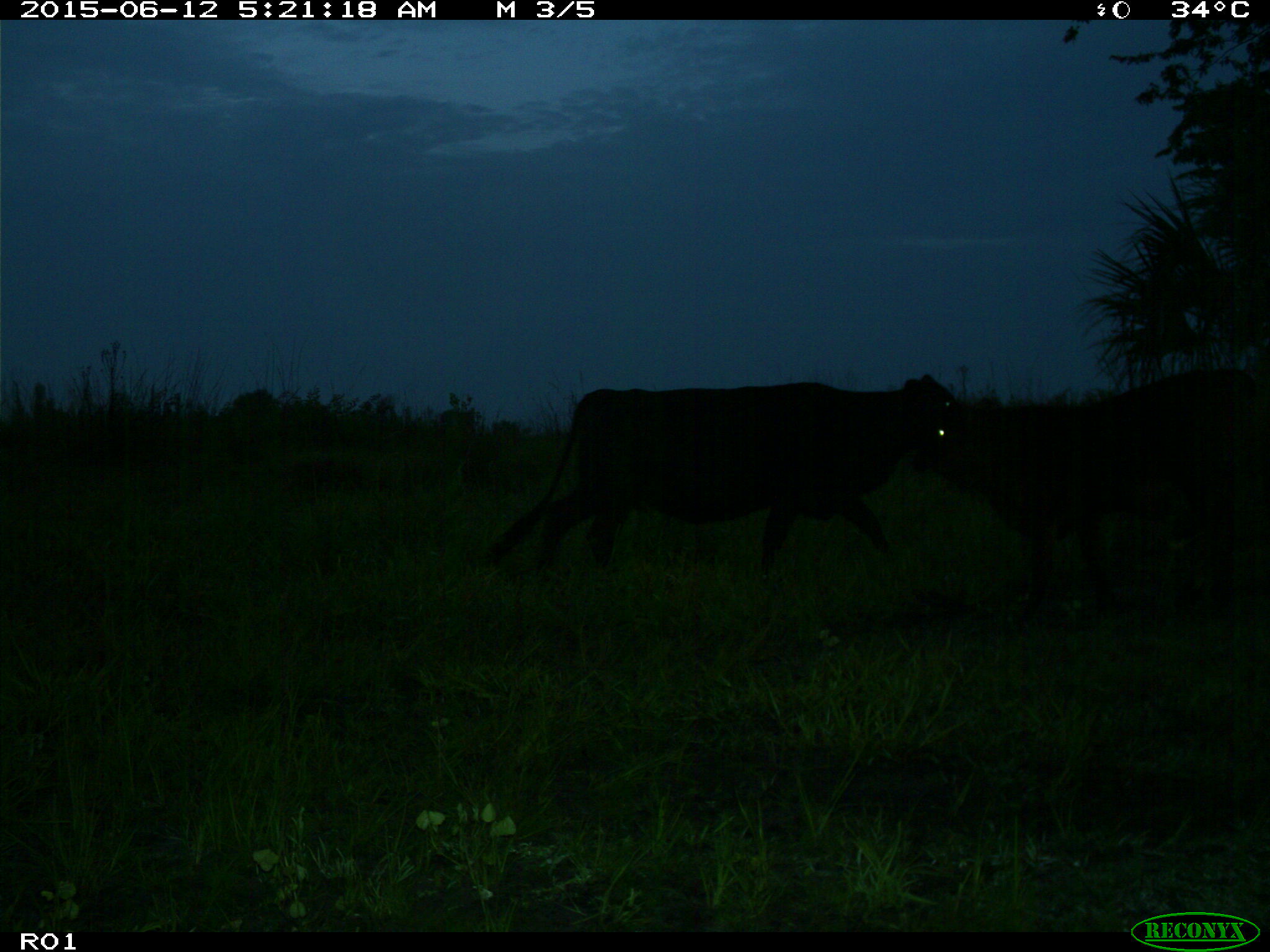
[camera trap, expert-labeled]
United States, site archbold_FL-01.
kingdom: Animalia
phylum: Chordata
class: Mammalia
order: Artiodactyla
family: Bovidae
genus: Bos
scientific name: Bos taurus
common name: domestic cow